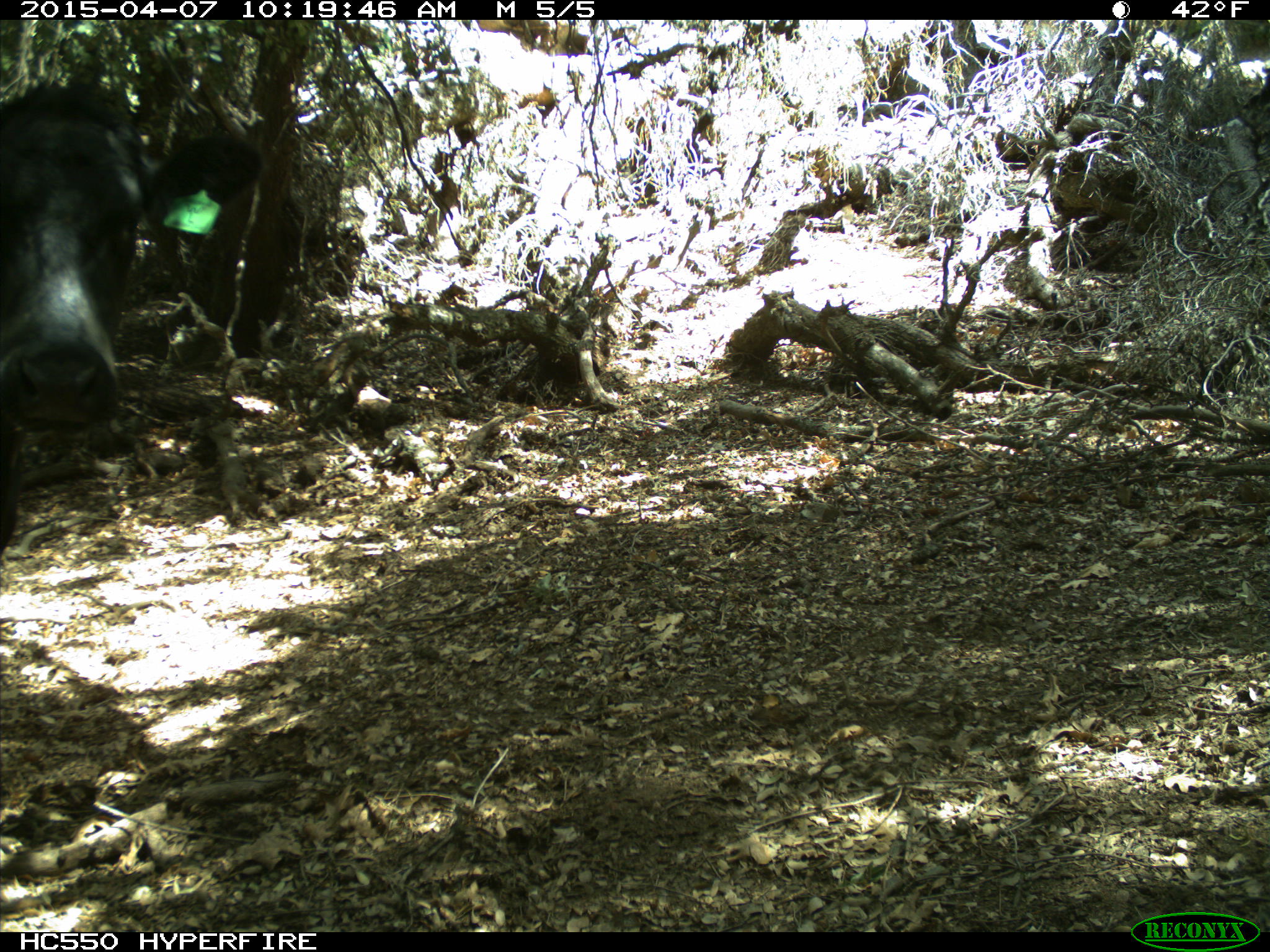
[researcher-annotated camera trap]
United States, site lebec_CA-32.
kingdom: Animalia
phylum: Chordata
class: Mammalia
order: Artiodactyla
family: Bovidae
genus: Bos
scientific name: Bos taurus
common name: domestic cow